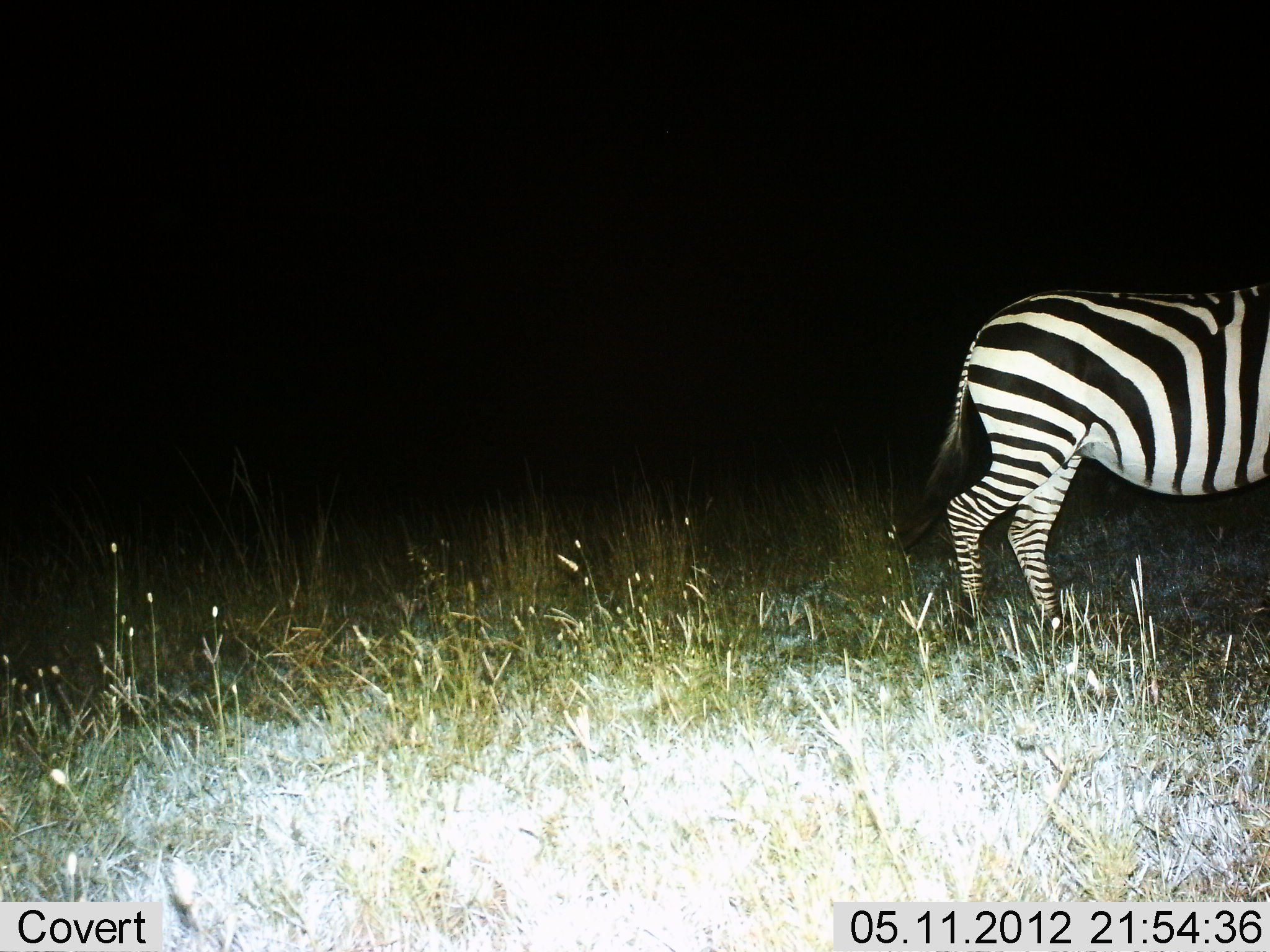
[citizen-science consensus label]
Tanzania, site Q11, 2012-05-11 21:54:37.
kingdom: Animalia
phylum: Chordata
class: Mammalia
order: Perissodactyla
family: Equidae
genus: Equus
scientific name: Equus quagga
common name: plains zebra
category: zebra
Zebra (plains zebra) (Equus quagga), count 1. Behavior (volunteer vote fractions): standing 80%, resting 0%, moving 30%, interacting 0%. Young present (vote fraction): 0%. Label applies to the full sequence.